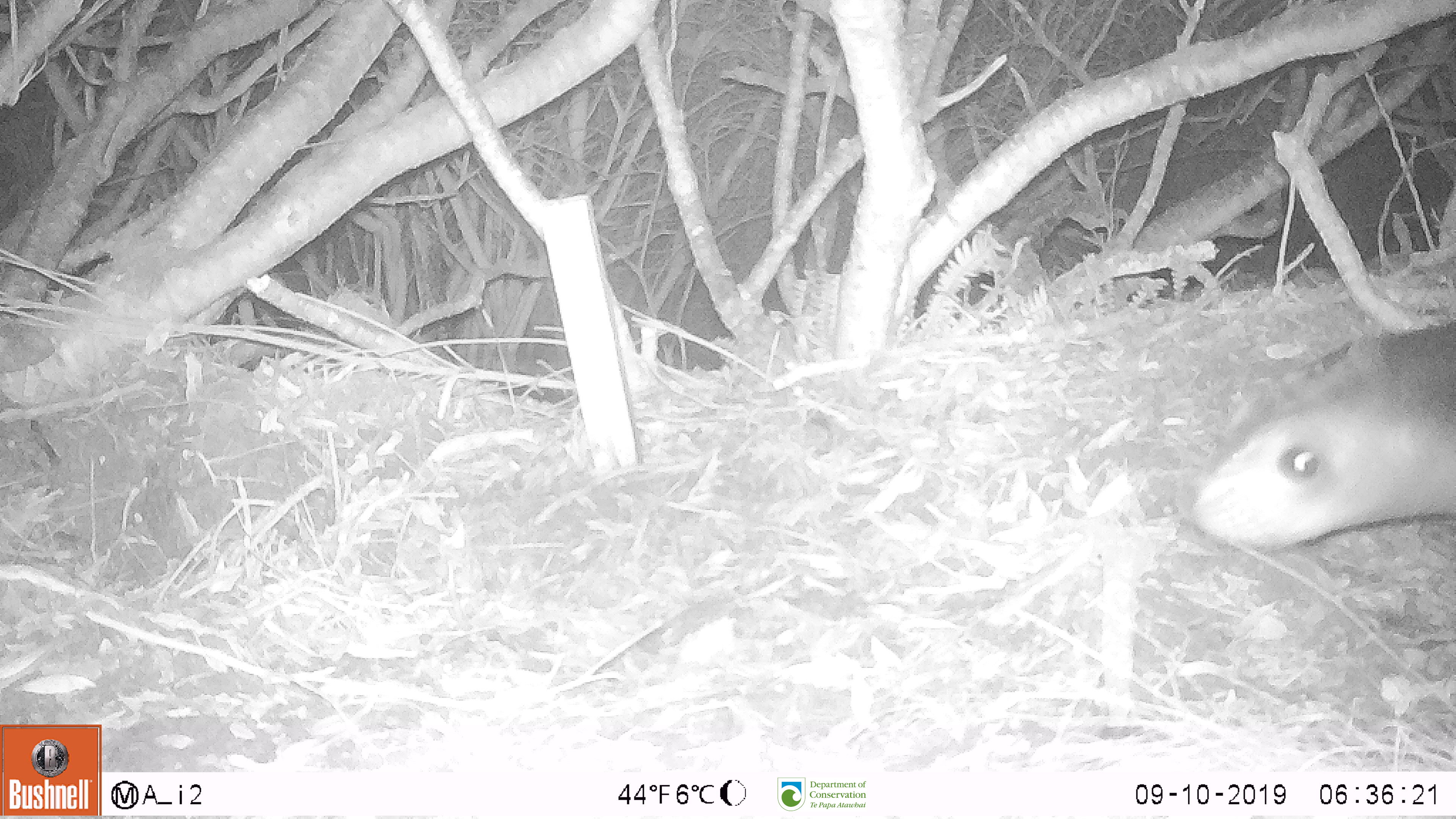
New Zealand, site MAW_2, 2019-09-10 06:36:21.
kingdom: Animalia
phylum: Chordata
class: Mammalia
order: Carnivora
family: Otariidae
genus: Phocarctos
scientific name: Phocarctos hookeri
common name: new zealand sea lion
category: sealion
Sealion (new zealand sea lion) (Phocarctos hookeri).